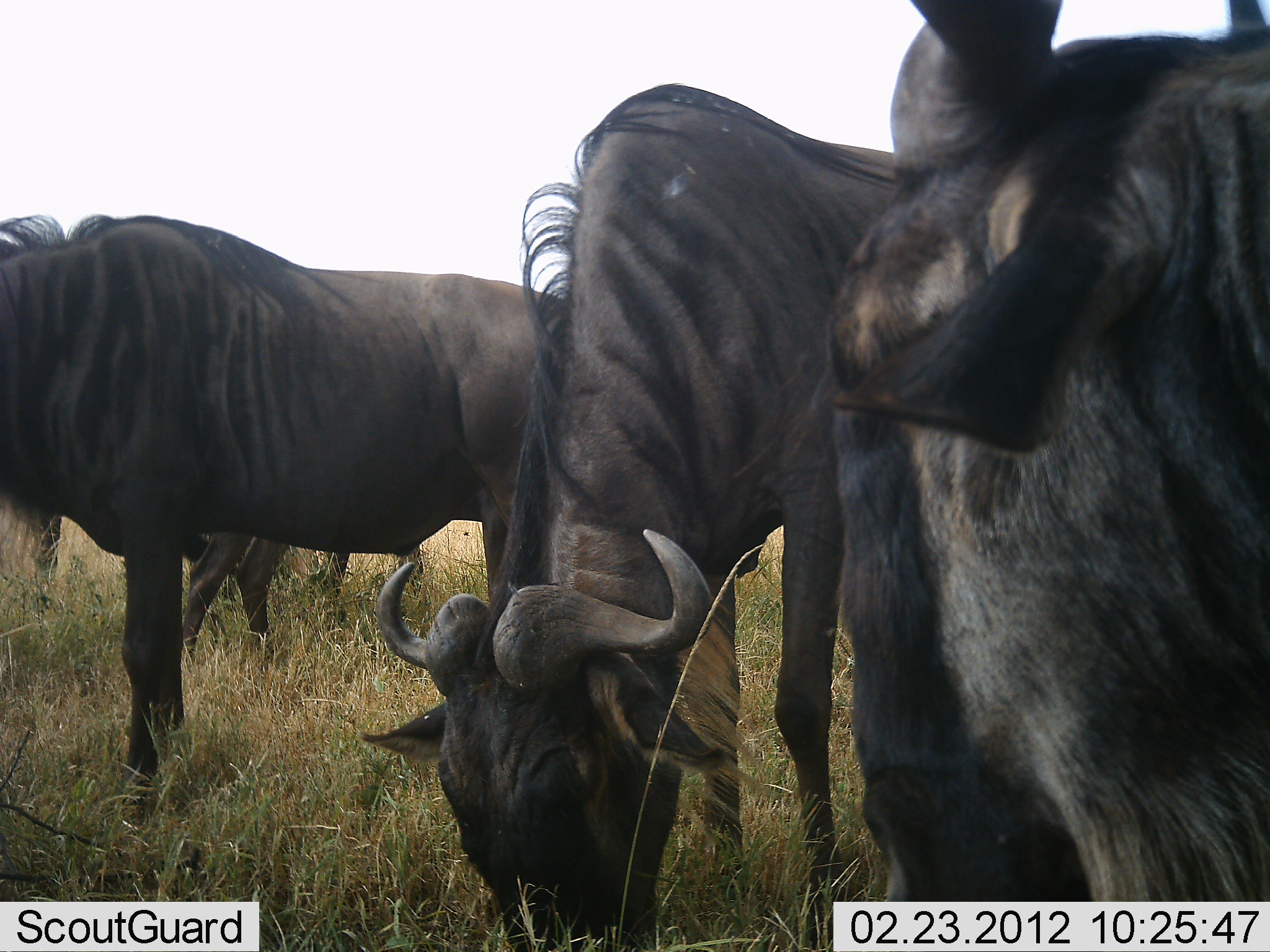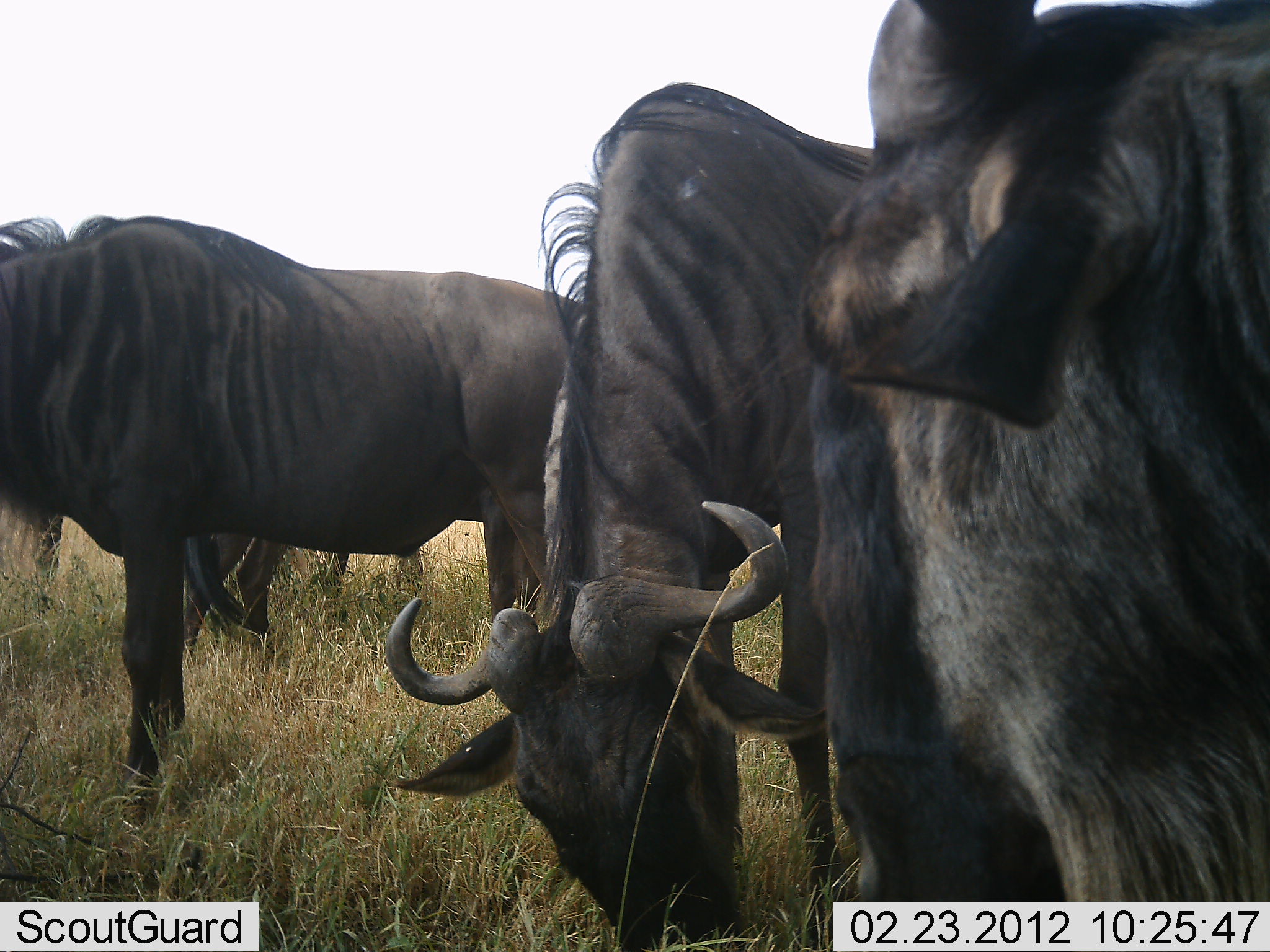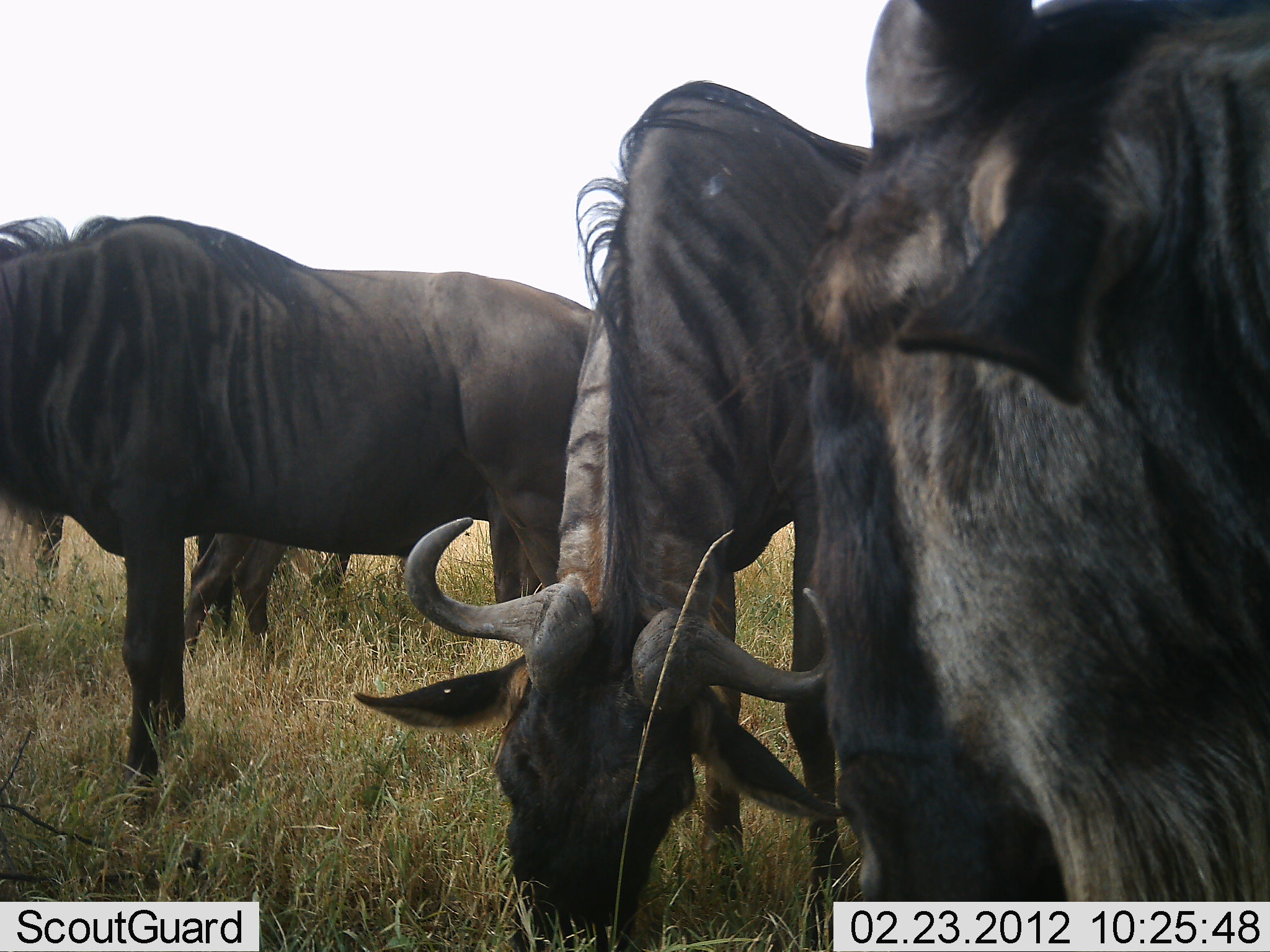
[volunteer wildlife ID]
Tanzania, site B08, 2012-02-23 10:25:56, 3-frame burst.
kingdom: Animalia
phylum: Chordata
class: Mammalia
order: Artiodactyla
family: Bovidae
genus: Connochaetes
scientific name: Connochaetes taurinus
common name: blue wildebeest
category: wildebeest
Wildebeest (blue wildebeest) (Connochaetes taurinus), count 4. Behavior (volunteer vote fractions): standing 73%, resting 7%, moving 7%, interacting 0%. Young present (vote fraction): 0%. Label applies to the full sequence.